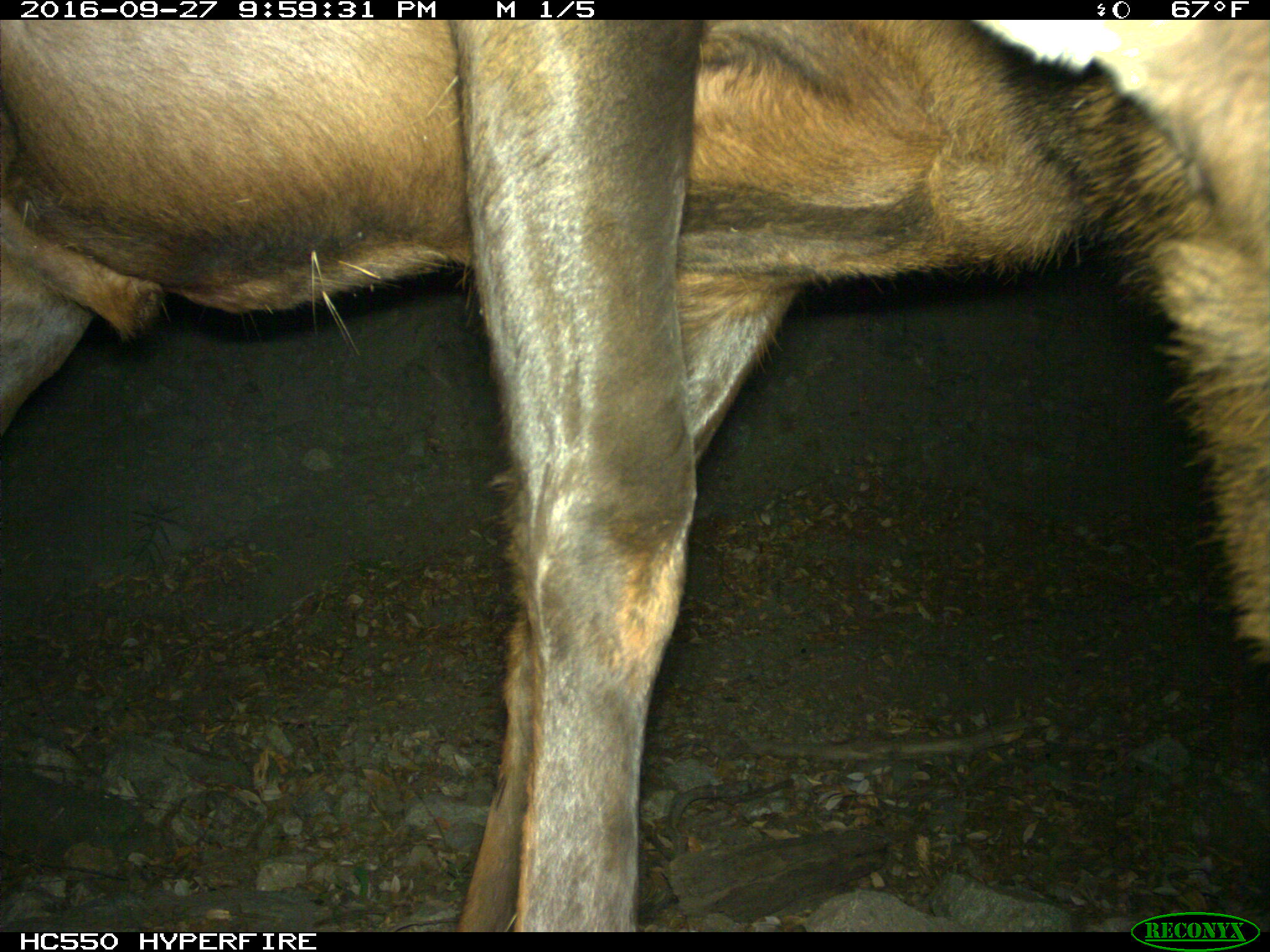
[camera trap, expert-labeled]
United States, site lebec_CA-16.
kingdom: Animalia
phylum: Chordata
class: Mammalia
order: Artiodactyla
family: Cervidae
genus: Cervus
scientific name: Cervus canadensis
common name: elk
Cervus canadensis (elk).